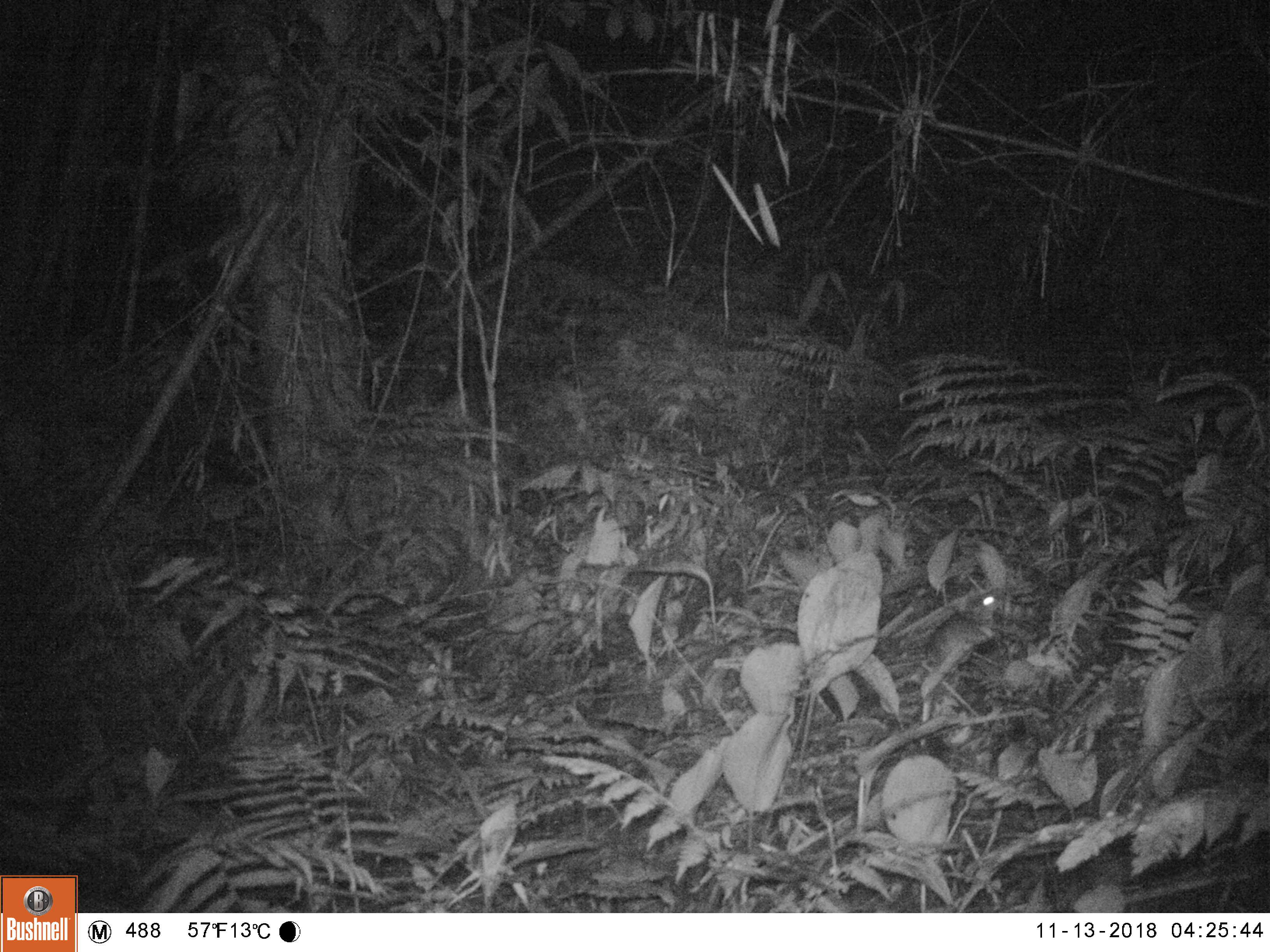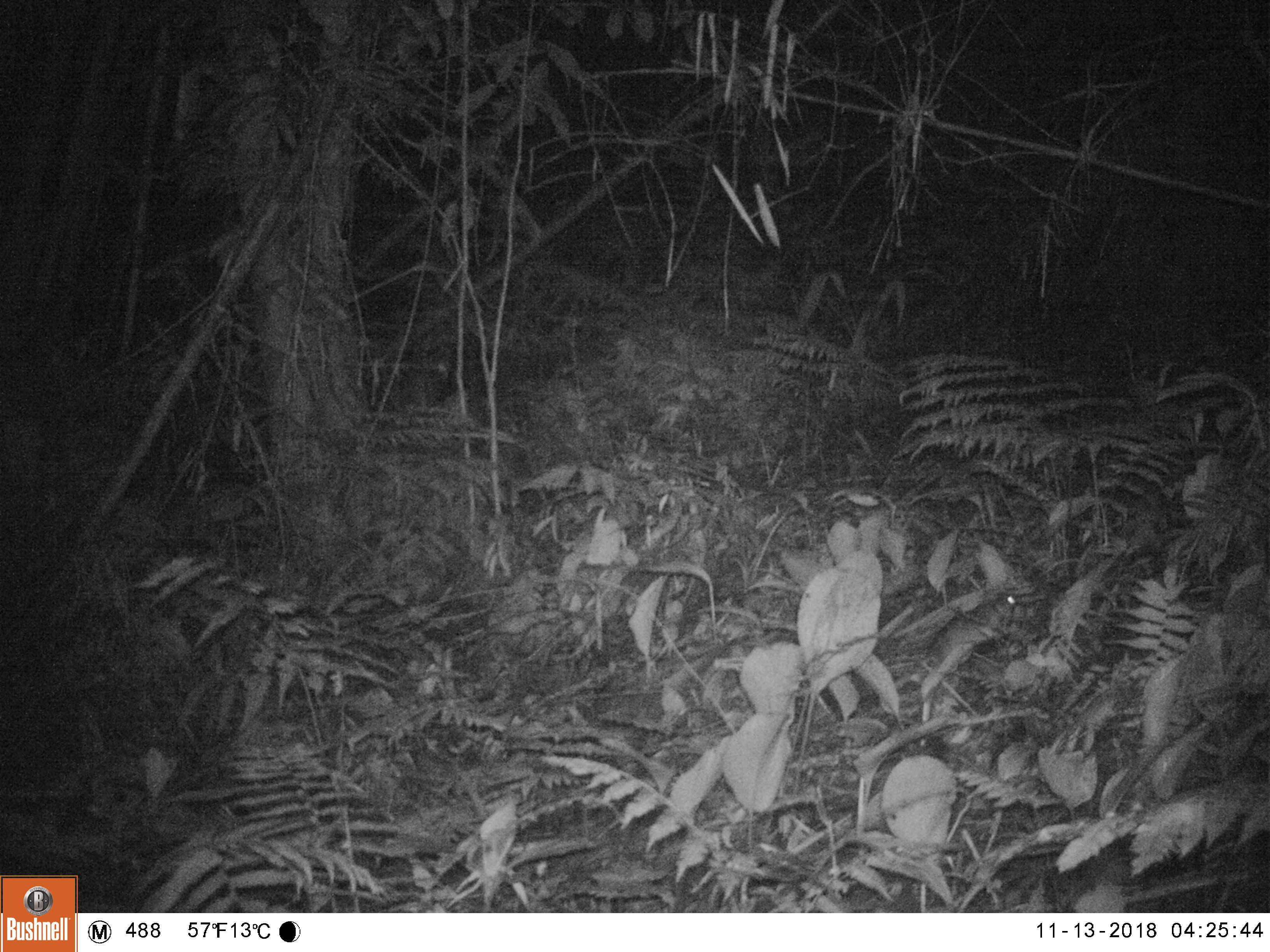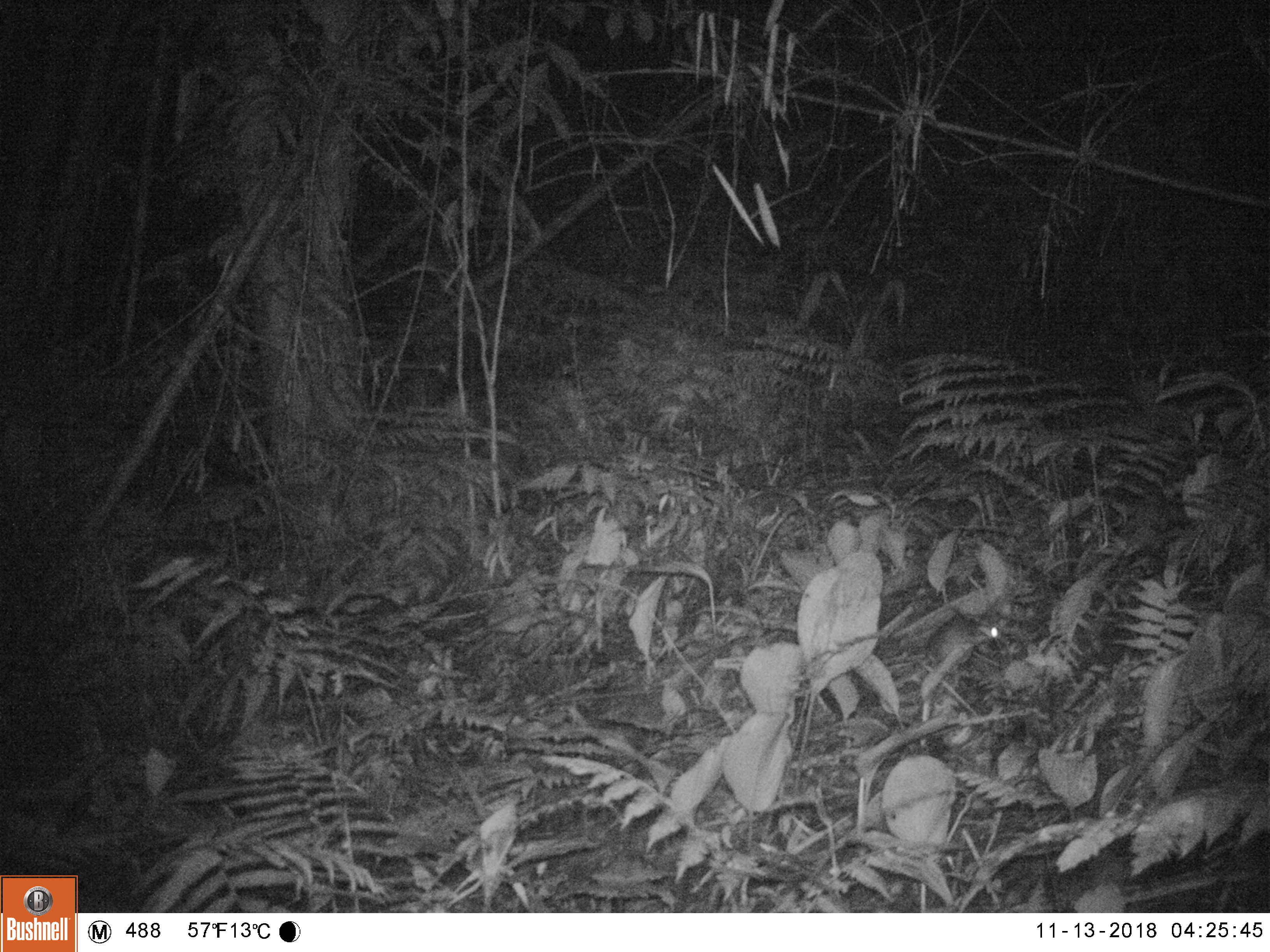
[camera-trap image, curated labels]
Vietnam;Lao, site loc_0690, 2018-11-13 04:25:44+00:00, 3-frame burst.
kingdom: Animalia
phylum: Chordata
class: Mammalia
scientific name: Mammalia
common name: mammal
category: unidentified small mammal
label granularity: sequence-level